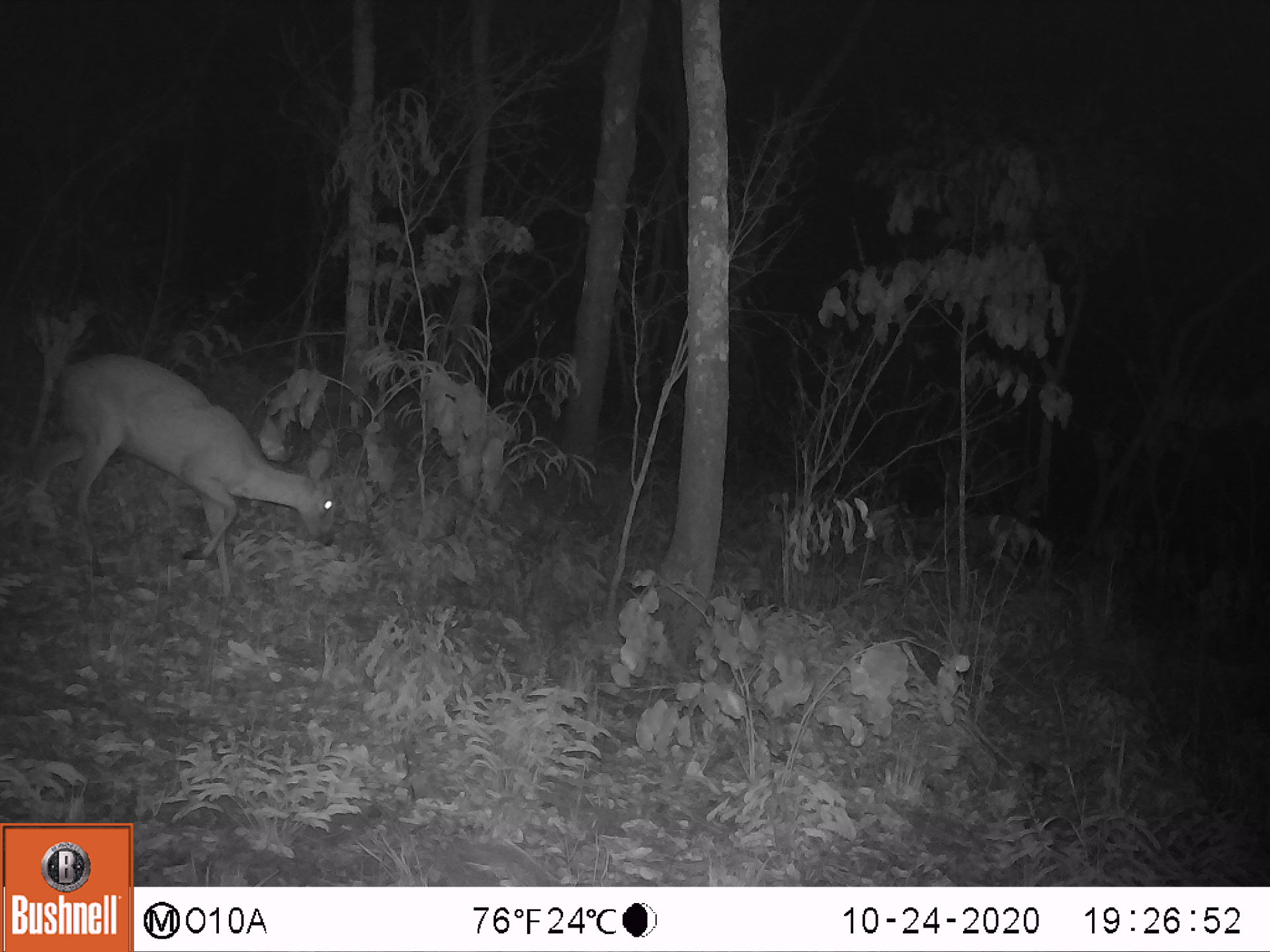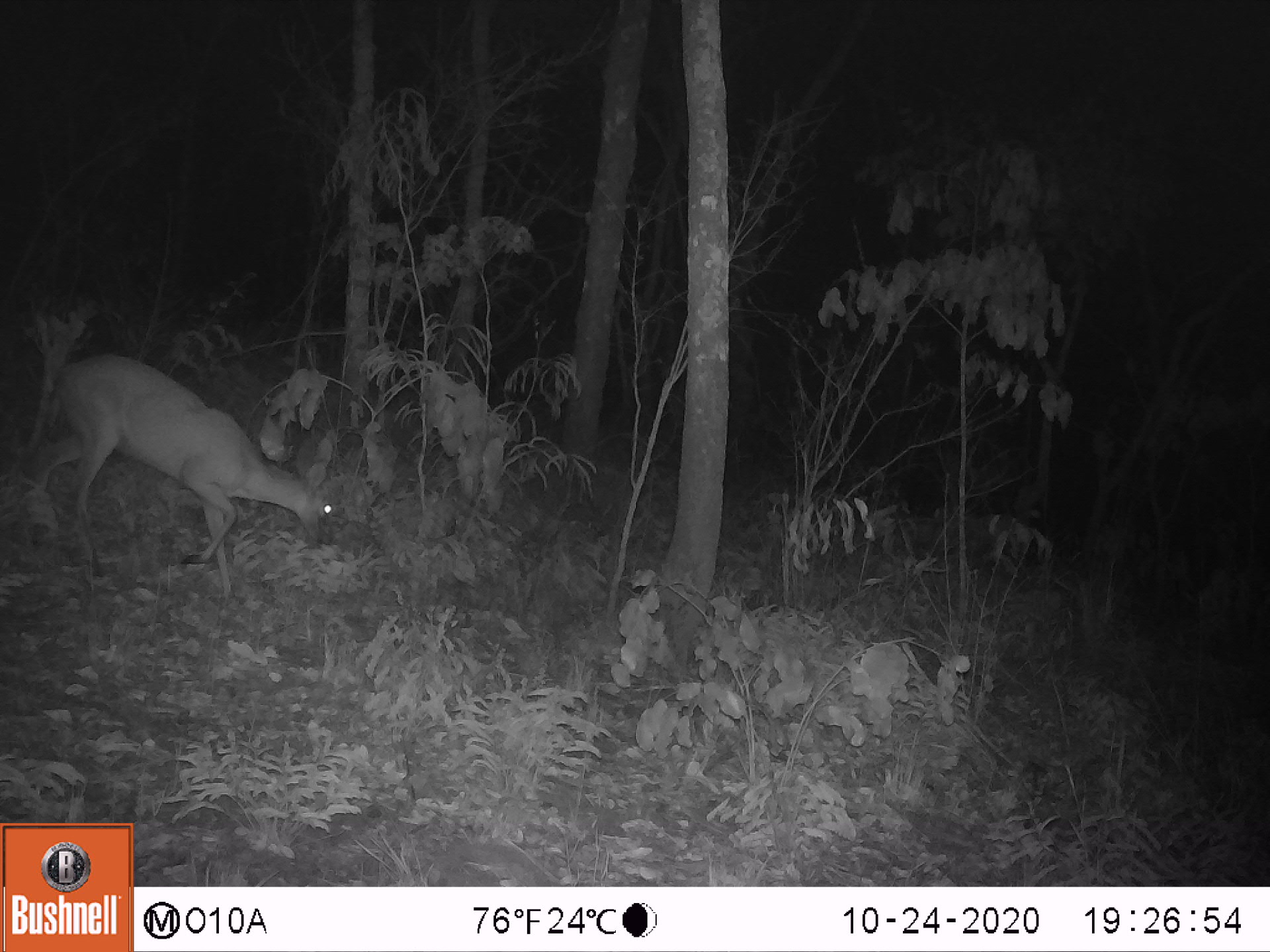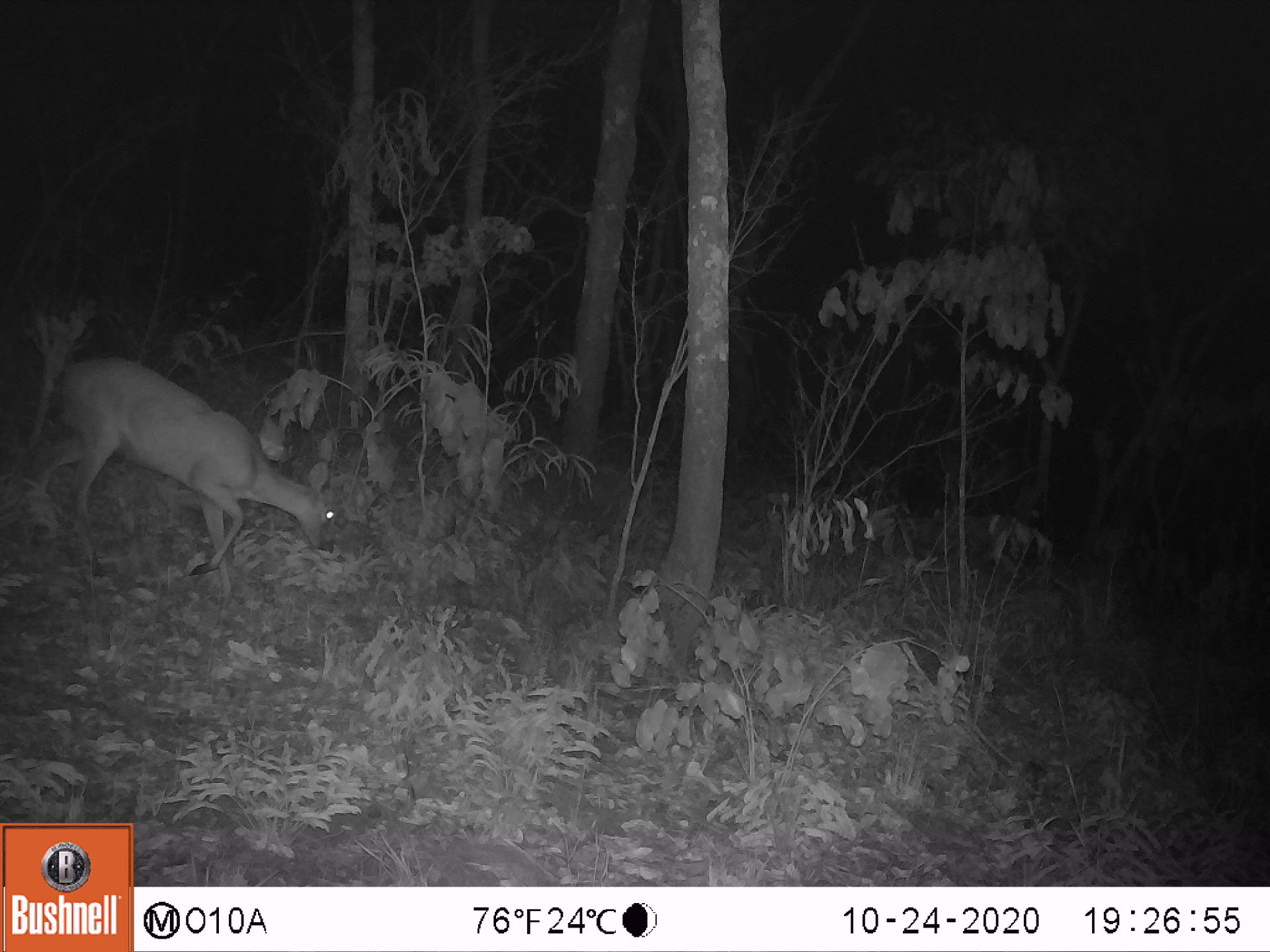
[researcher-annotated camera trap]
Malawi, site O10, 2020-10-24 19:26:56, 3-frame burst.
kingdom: Animalia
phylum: Chordata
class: Mammalia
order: Artiodactyla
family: Bovidae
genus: Sylvicapra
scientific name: Sylvicapra grimmia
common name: common duiker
Common duiker (Sylvicapra grimmia), count 1.